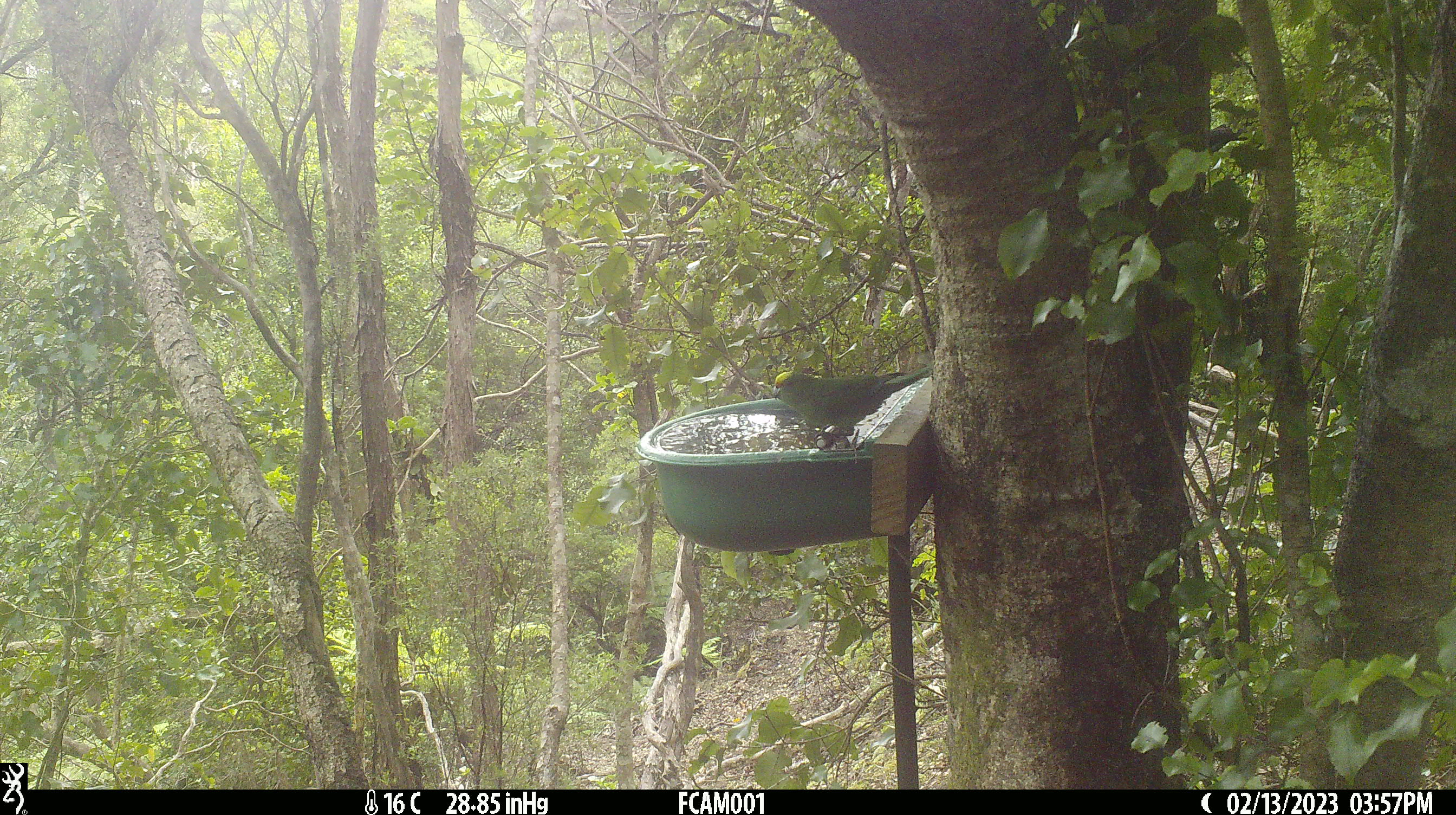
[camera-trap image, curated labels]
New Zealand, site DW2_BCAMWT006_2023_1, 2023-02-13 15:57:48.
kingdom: Animalia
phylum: Chordata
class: Aves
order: Psittaciformes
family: Psittaculidae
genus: Cyanoramphus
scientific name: Cyanoramphus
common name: parakeet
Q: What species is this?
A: Parakeet (Cyanoramphus).